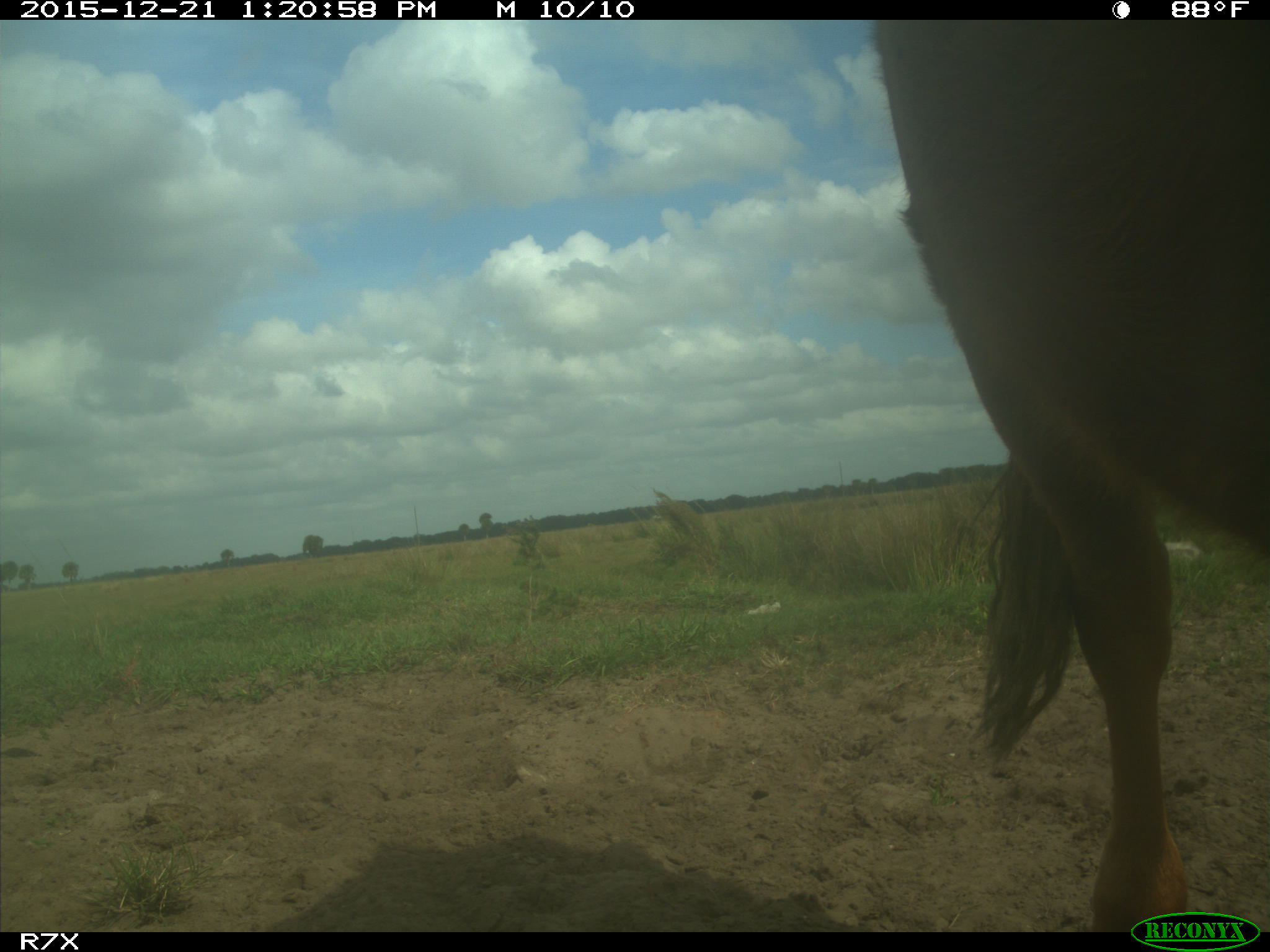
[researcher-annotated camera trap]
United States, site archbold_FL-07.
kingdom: Animalia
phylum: Chordata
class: Mammalia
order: Artiodactyla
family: Bovidae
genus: Bos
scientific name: Bos taurus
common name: domestic cow